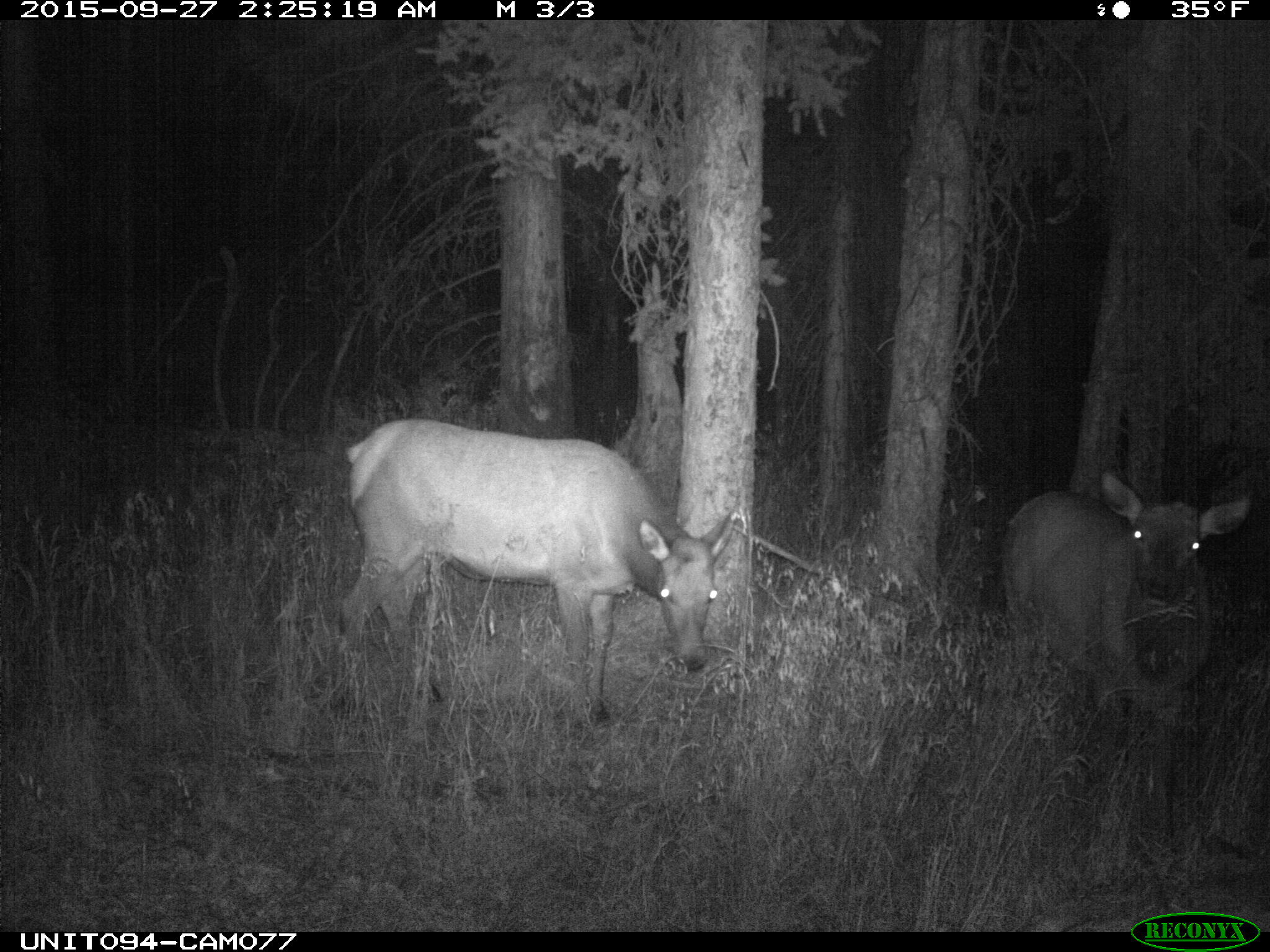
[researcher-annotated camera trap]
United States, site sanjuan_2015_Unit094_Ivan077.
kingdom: Animalia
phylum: Chordata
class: Mammalia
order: Artiodactyla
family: Cervidae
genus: Cervus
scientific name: Cervus elaphus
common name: red deer